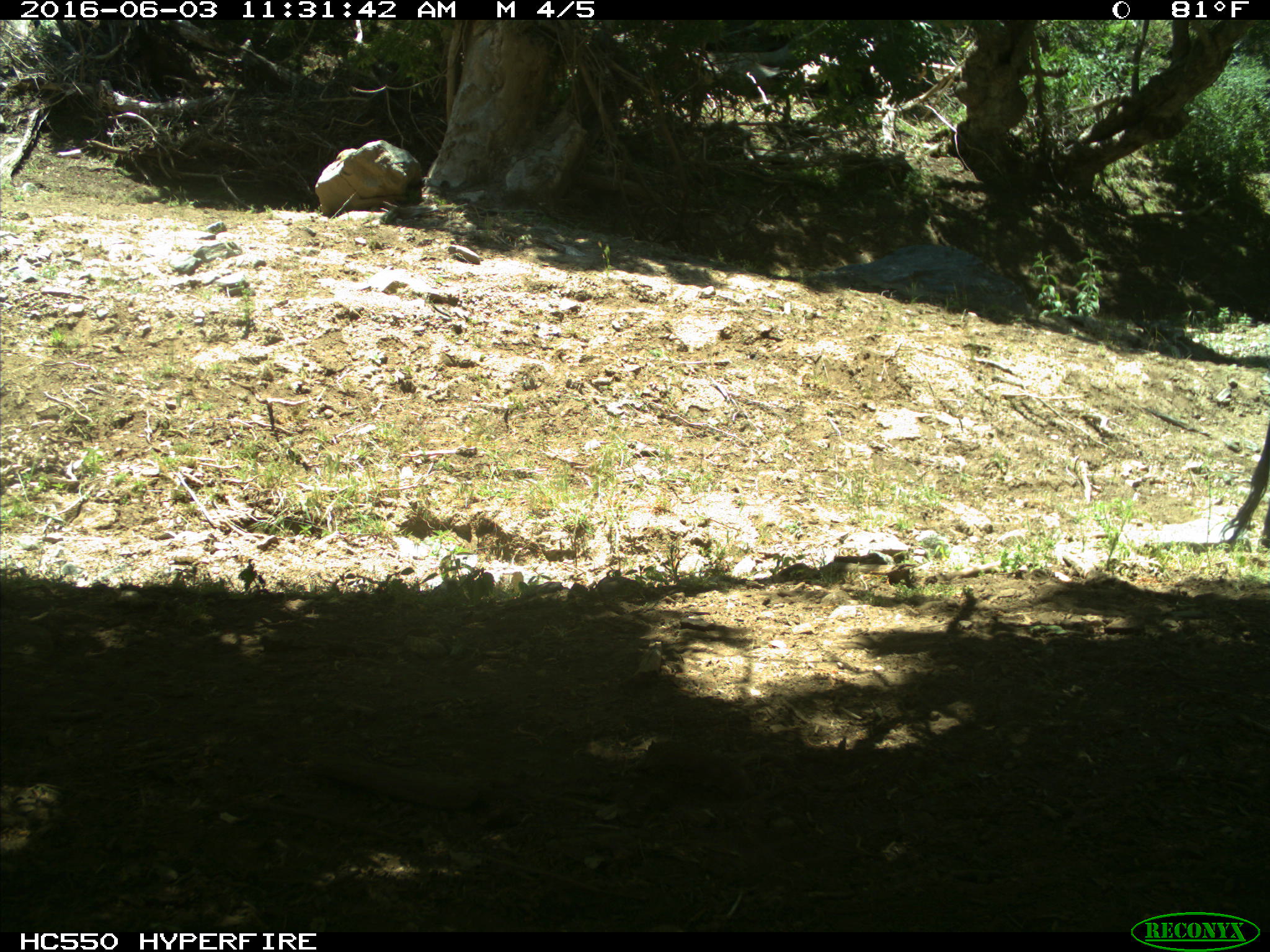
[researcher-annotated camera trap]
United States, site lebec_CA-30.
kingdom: Animalia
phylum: Chordata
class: Mammalia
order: Artiodactyla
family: Bovidae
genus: Bos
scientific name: Bos taurus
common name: domestic cow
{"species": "Bos taurus (domestic cow)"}